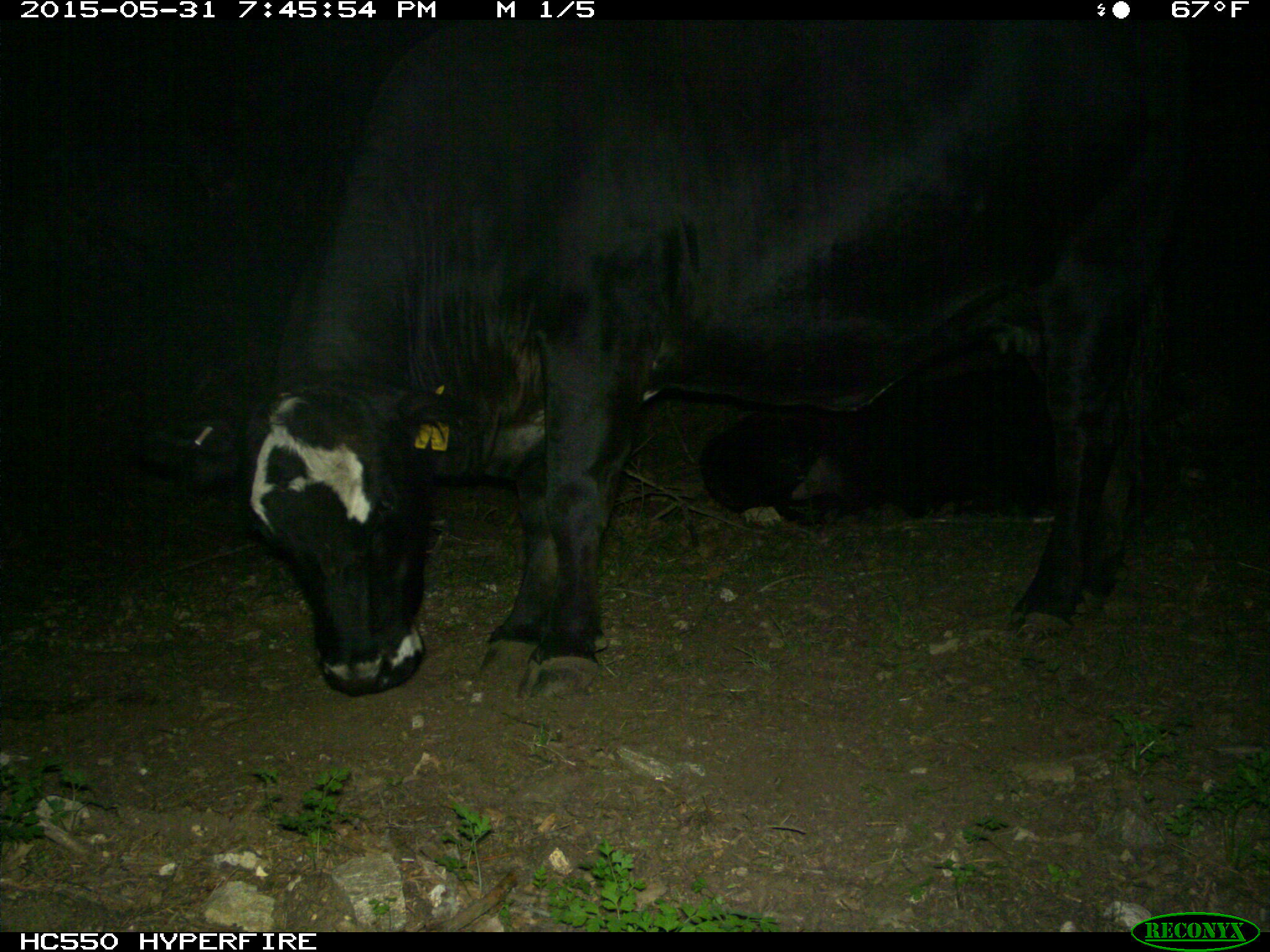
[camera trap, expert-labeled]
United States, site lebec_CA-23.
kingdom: Animalia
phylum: Chordata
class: Mammalia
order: Artiodactyla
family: Bovidae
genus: Bos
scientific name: Bos taurus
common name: domestic cow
Bos taurus (domestic cow).